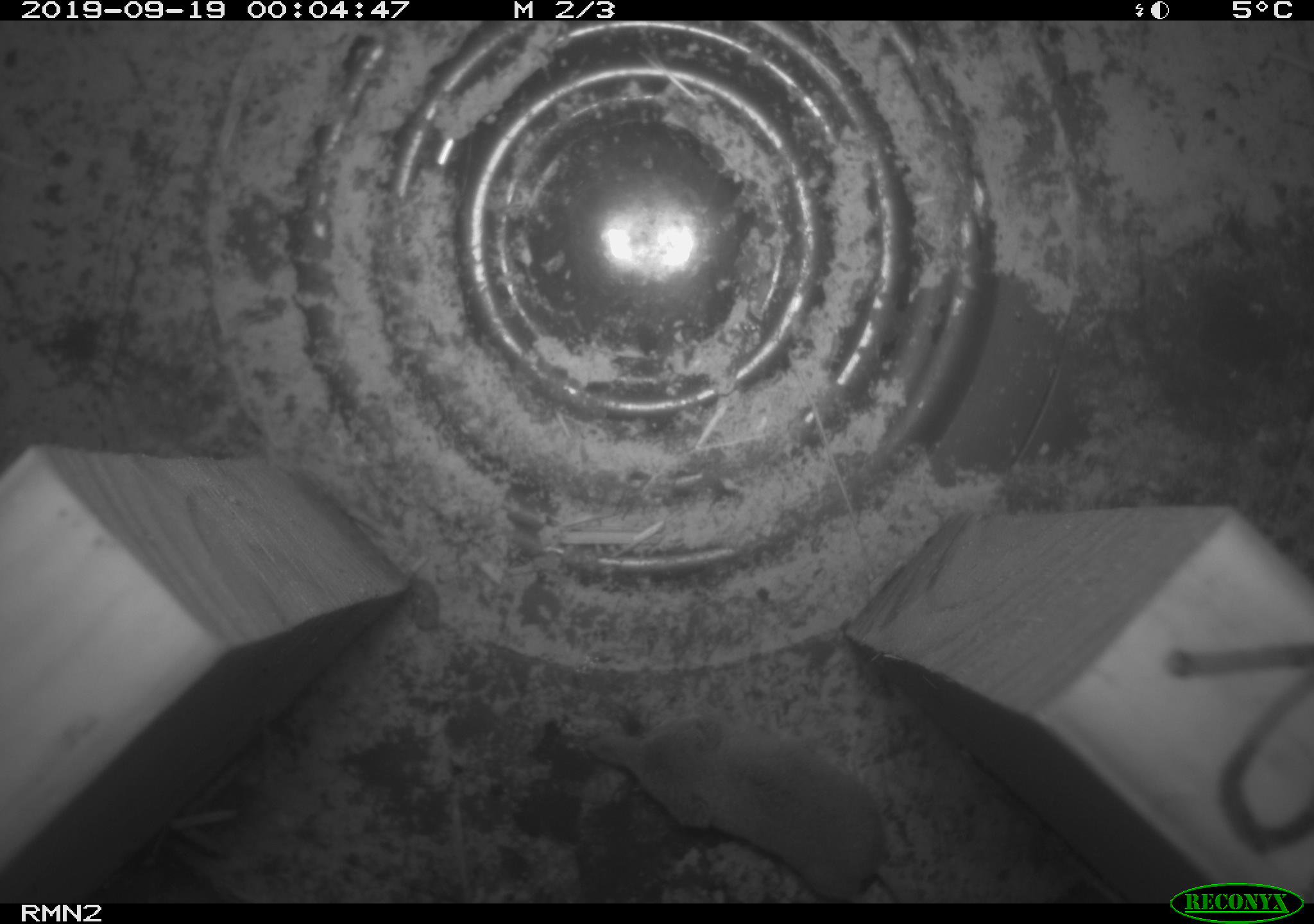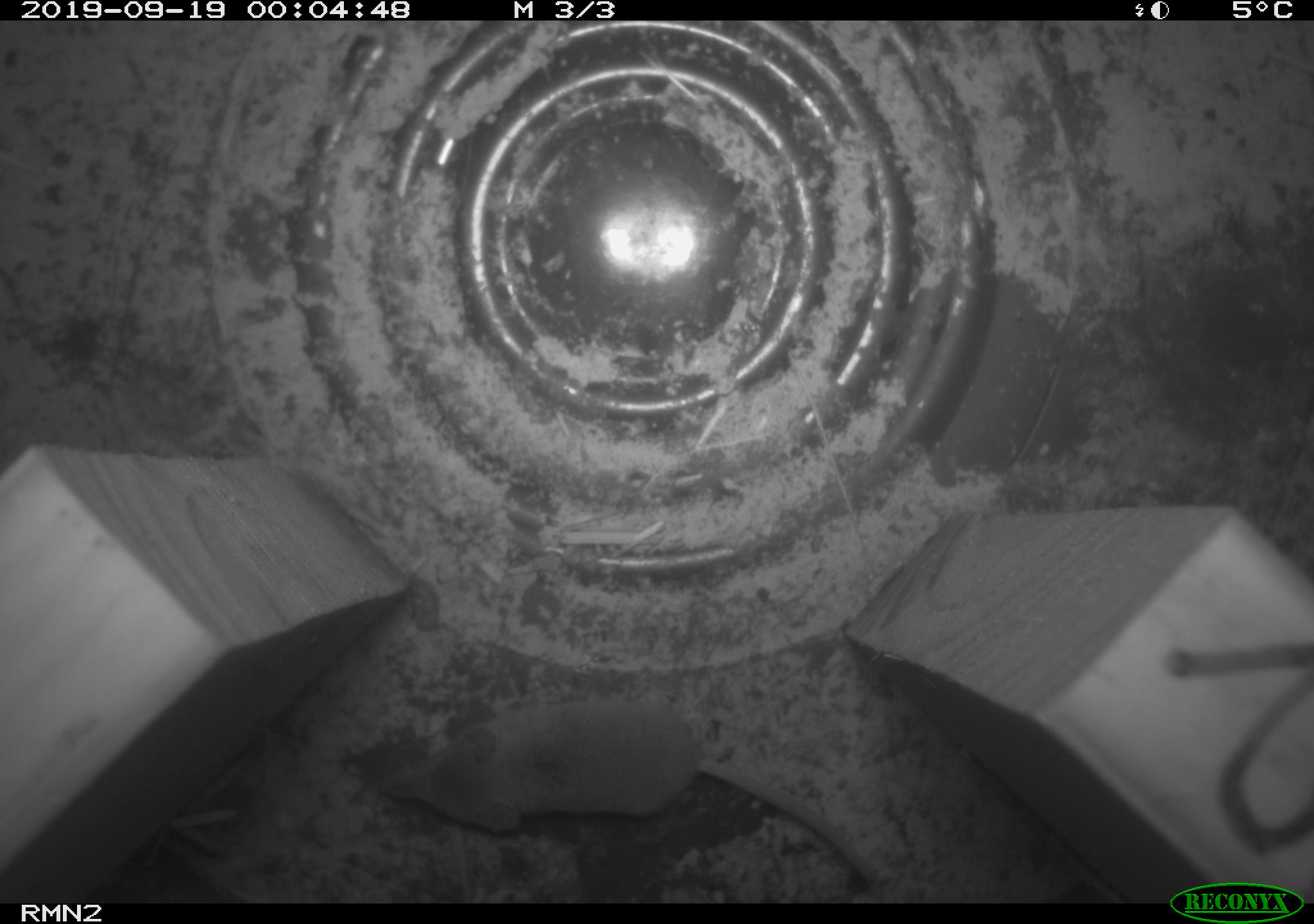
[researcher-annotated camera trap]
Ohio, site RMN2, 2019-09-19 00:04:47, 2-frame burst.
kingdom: Animalia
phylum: Chordata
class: Mammalia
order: Eulipotyphla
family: Soricidae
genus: Sorex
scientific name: Sorex cinereus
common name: masked shrew